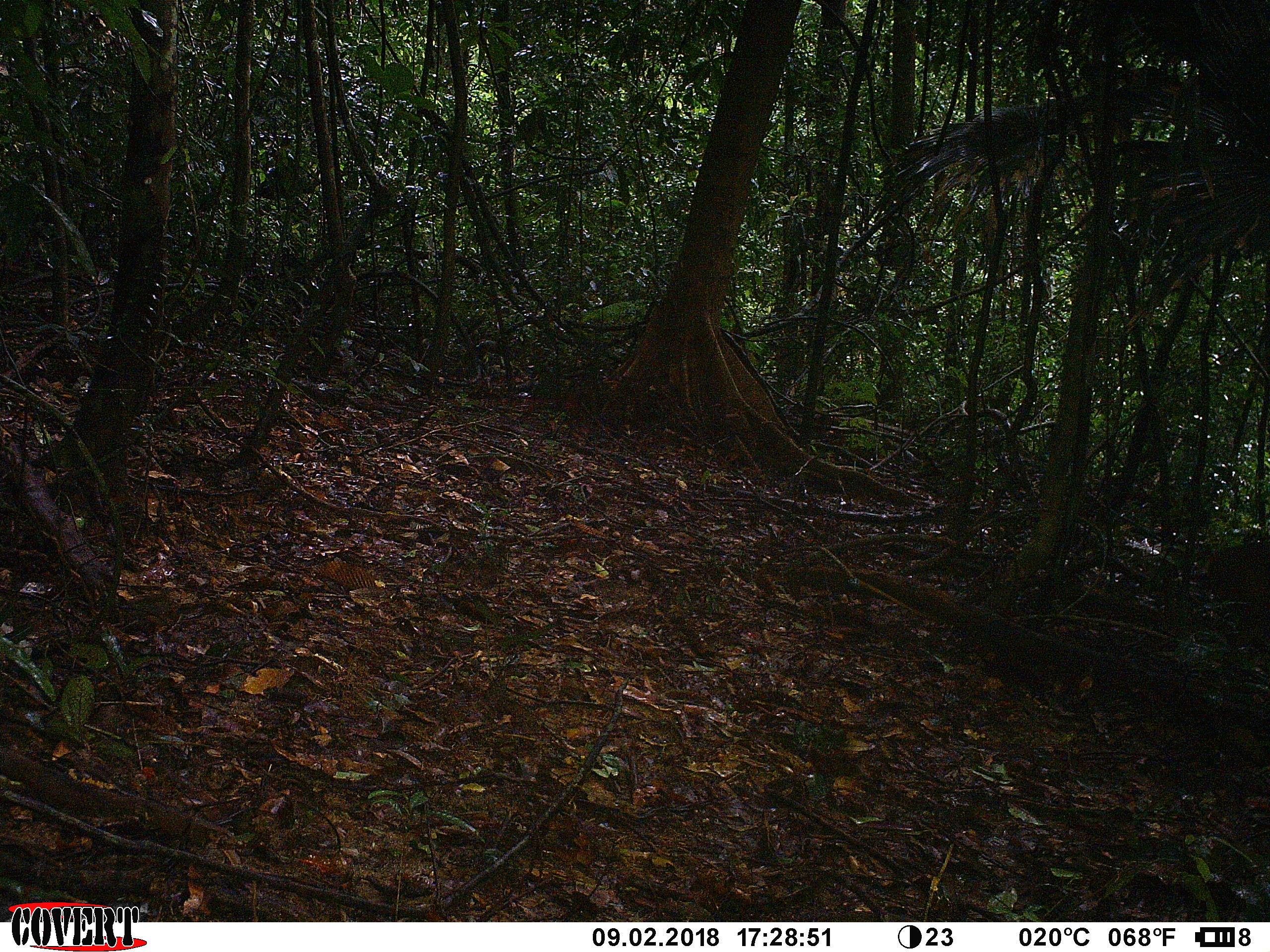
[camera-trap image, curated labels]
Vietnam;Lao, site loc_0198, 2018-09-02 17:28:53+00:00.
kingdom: Animalia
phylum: Chordata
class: Mammalia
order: Artiodactyla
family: Suidae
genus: Sus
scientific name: Sus scrofa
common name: eurasian wild pig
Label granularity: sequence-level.